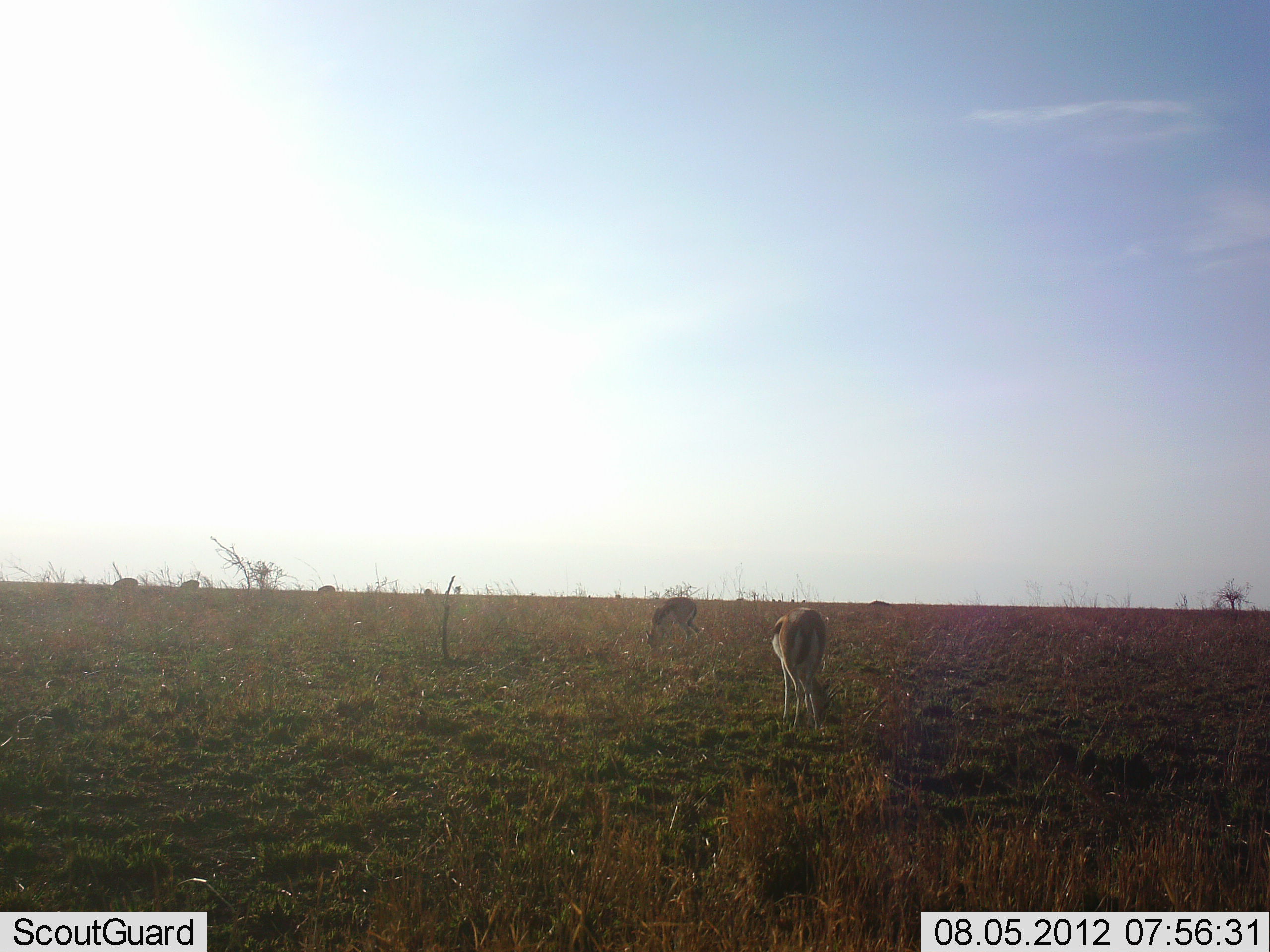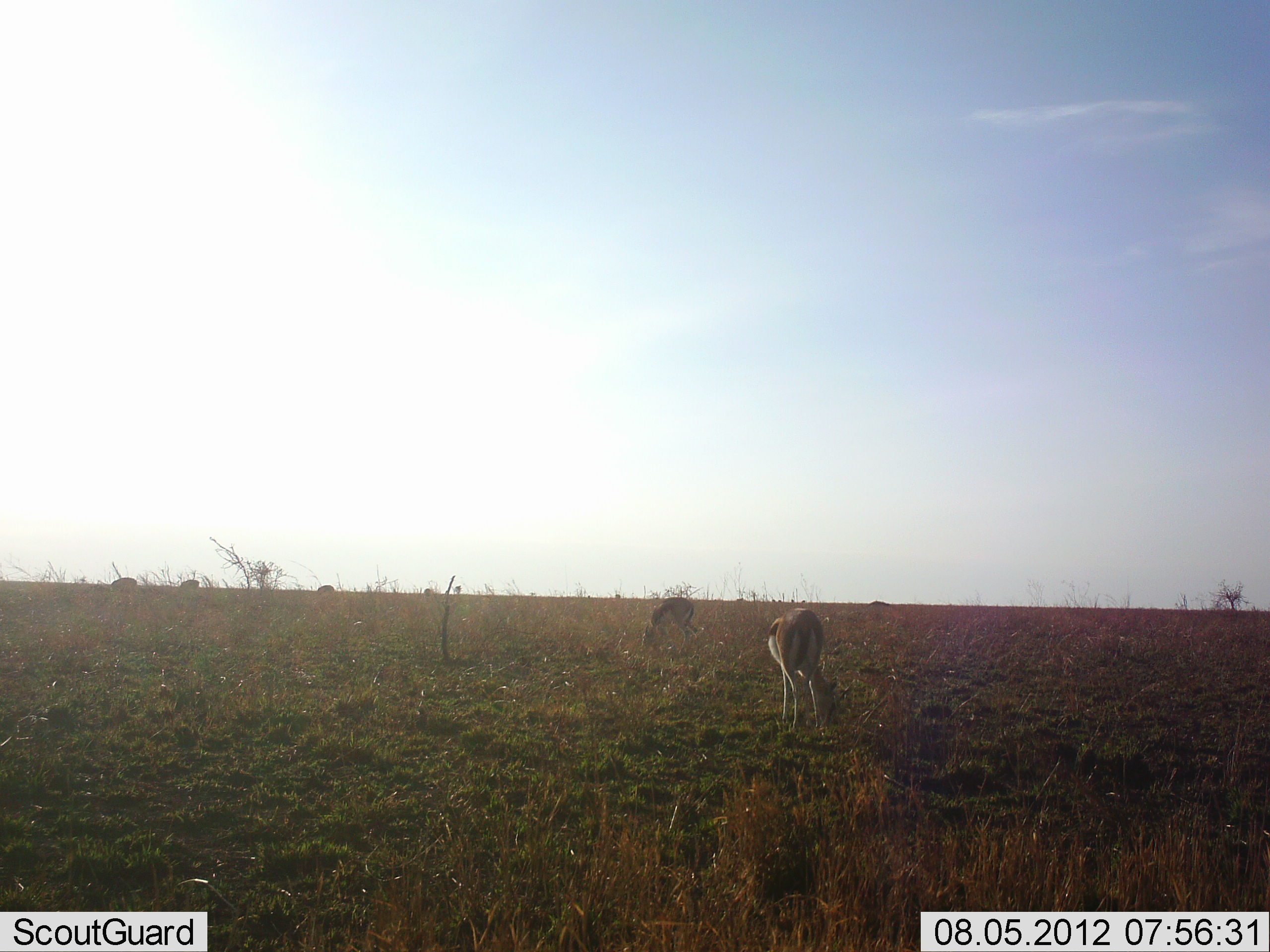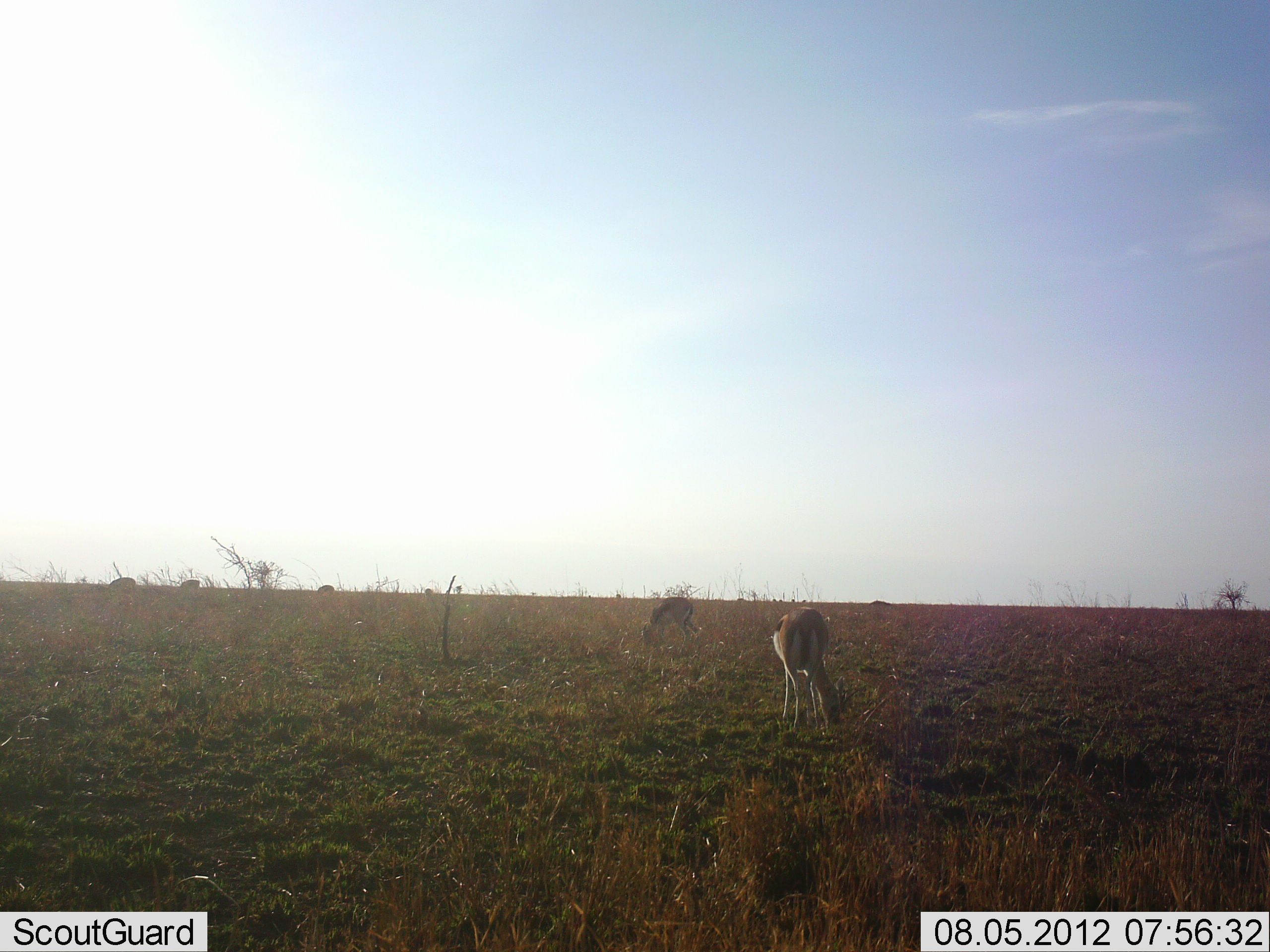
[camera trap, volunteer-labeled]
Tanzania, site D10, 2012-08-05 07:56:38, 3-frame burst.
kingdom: Animalia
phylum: Chordata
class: Mammalia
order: Artiodactyla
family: Bovidae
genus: Eudorcas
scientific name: Eudorcas thomsonii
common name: thomson's gazelle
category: gazellethomsons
Gazellethomsons (thomson's gazelle) (Eudorcas thomsonii), count 5. Behavior (volunteer vote fractions): standing 70%, resting 0%, moving 0%, interacting 0%. Young present (vote fraction): 0%. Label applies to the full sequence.